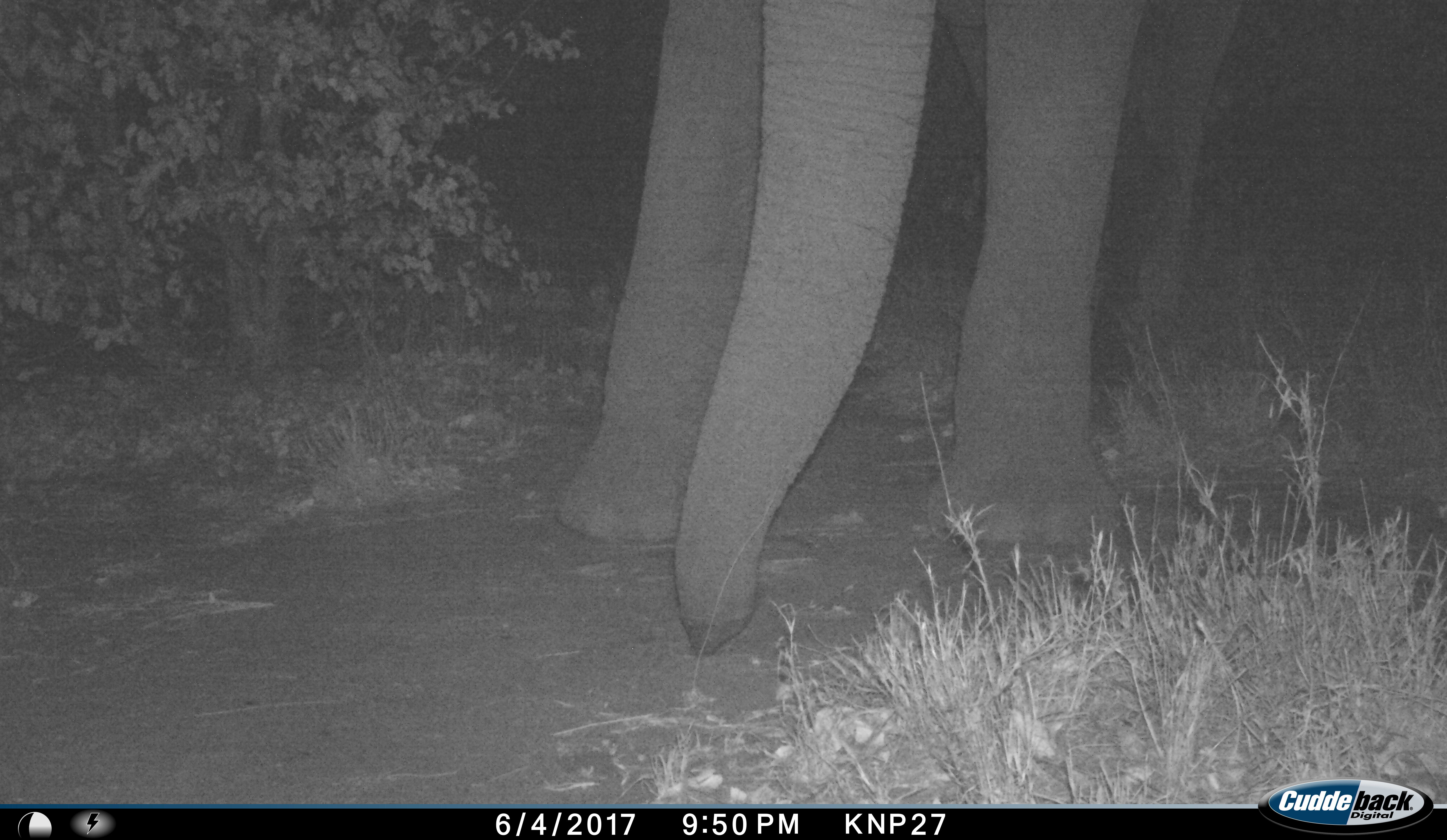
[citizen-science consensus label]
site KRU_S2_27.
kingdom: Animalia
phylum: Chordata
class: Mammalia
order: Proboscidea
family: Elephantidae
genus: Loxodonta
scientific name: Loxodonta africana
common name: african bush elephant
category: elephant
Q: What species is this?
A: Elephant (african bush elephant) (Loxodonta africana).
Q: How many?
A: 1.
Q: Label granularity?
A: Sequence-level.